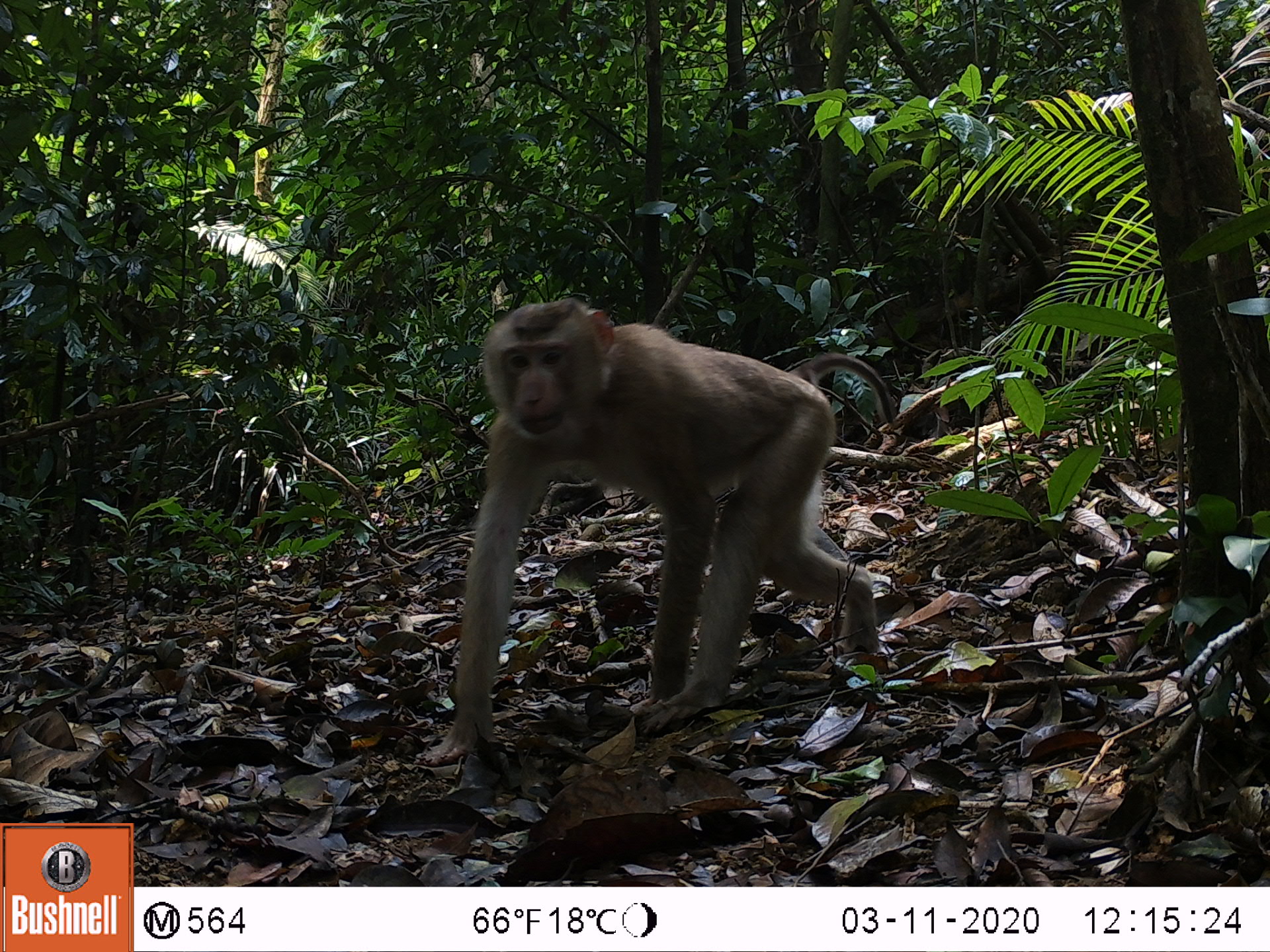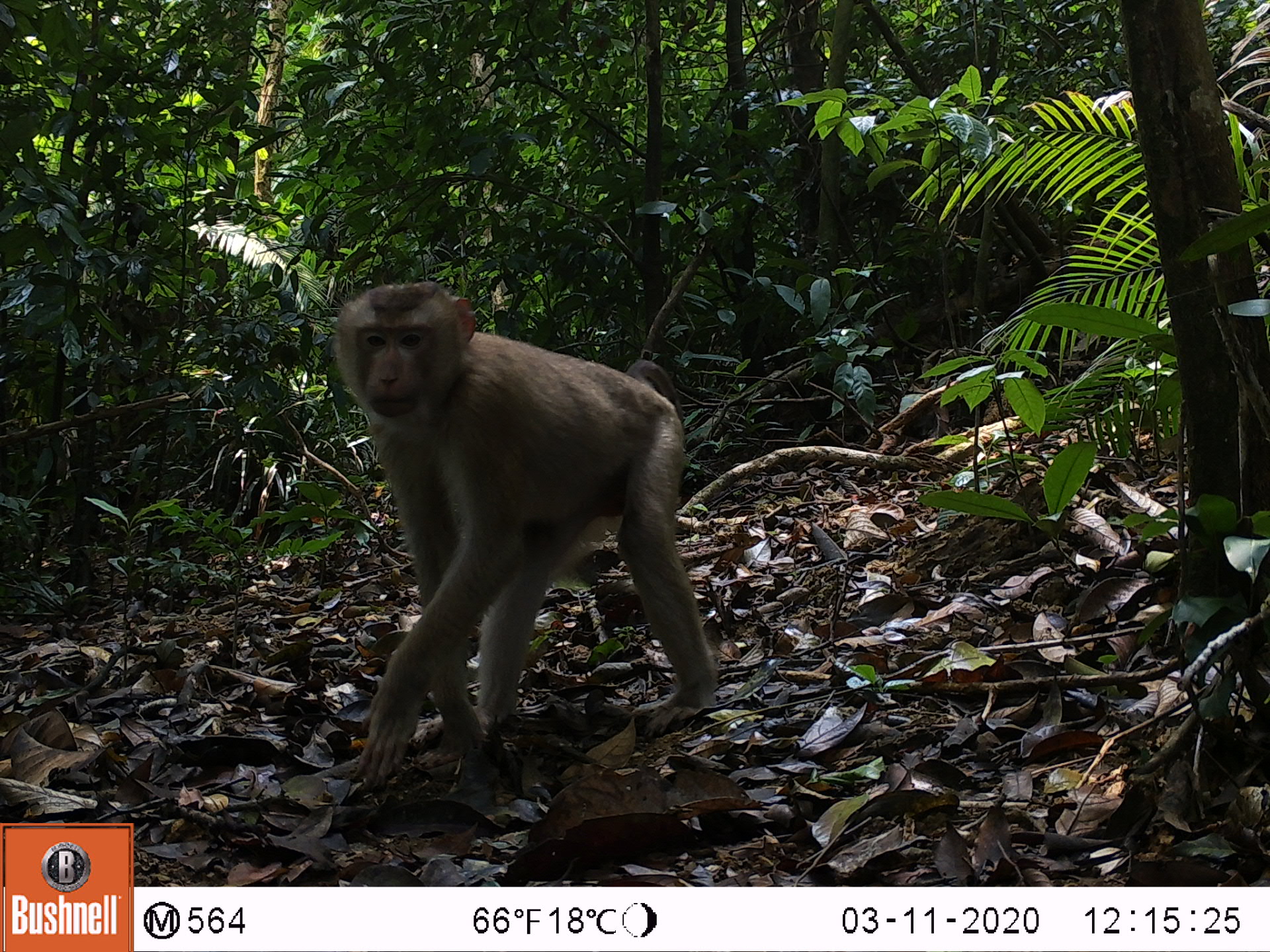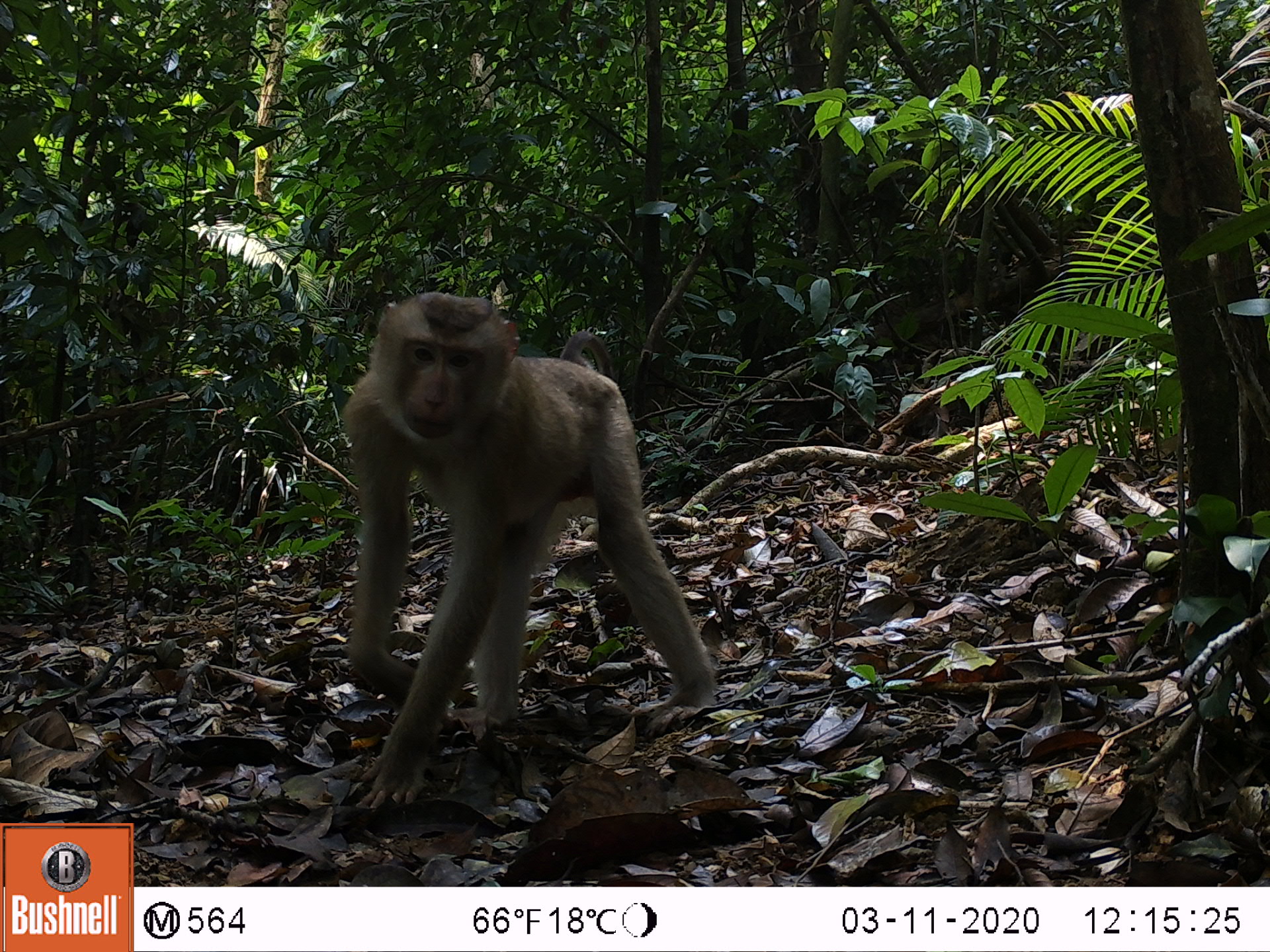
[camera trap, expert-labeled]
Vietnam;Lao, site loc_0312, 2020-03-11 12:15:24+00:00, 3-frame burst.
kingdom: Animalia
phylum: Chordata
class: Mammalia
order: Primates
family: Cercopithecidae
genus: Macaca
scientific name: Macaca nemestrina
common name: pig-tailed macaque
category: pig tailed macaque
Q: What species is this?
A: Pig tailed macaque (pig-tailed macaque) (Macaca nemestrina).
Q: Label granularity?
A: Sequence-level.